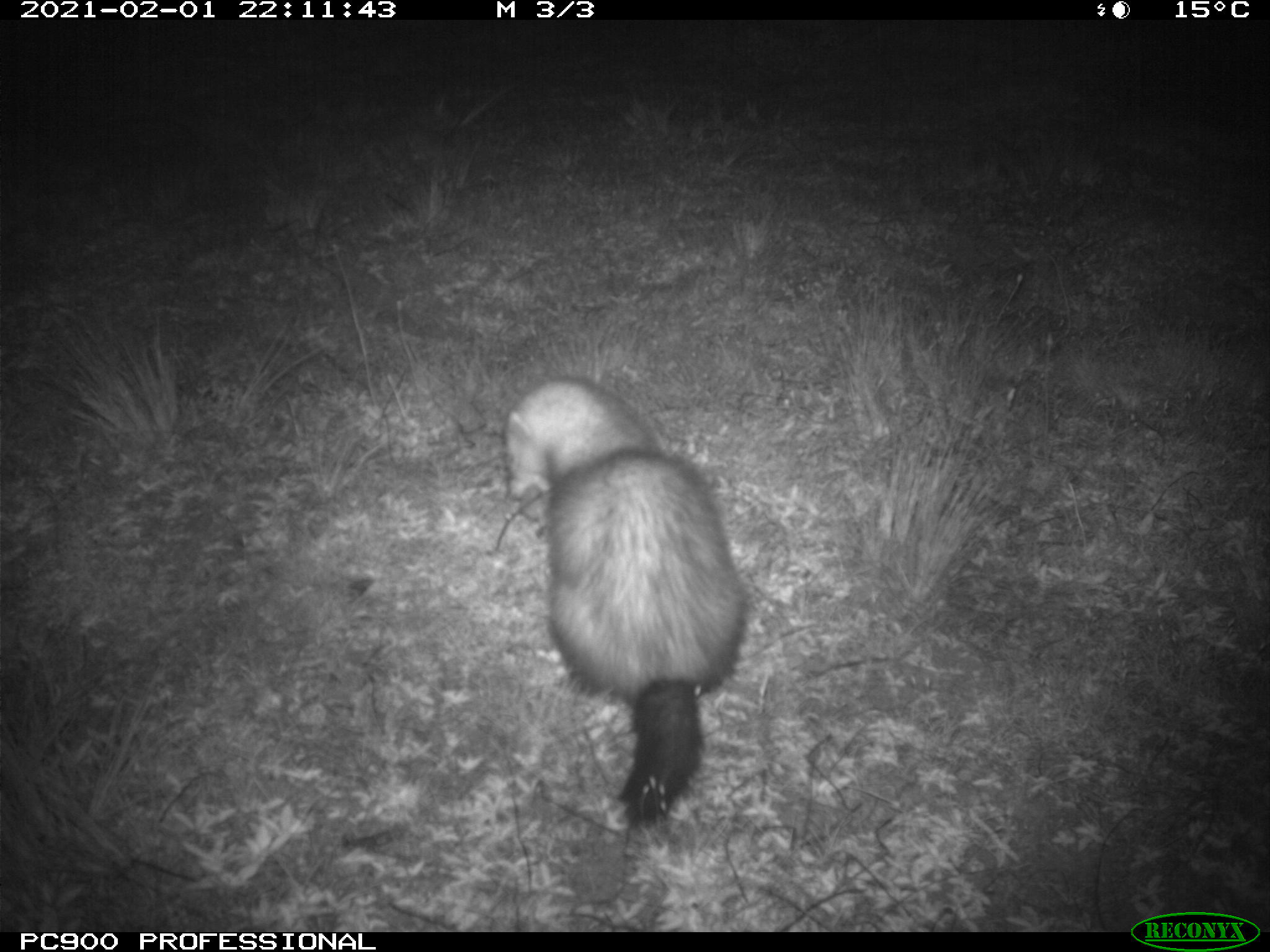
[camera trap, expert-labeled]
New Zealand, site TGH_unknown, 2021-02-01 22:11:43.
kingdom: Animalia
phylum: Chordata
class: Mammalia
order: Carnivora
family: Mustelidae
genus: Mustela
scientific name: Mustela furo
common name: ferret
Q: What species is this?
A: Ferret (Mustela furo).